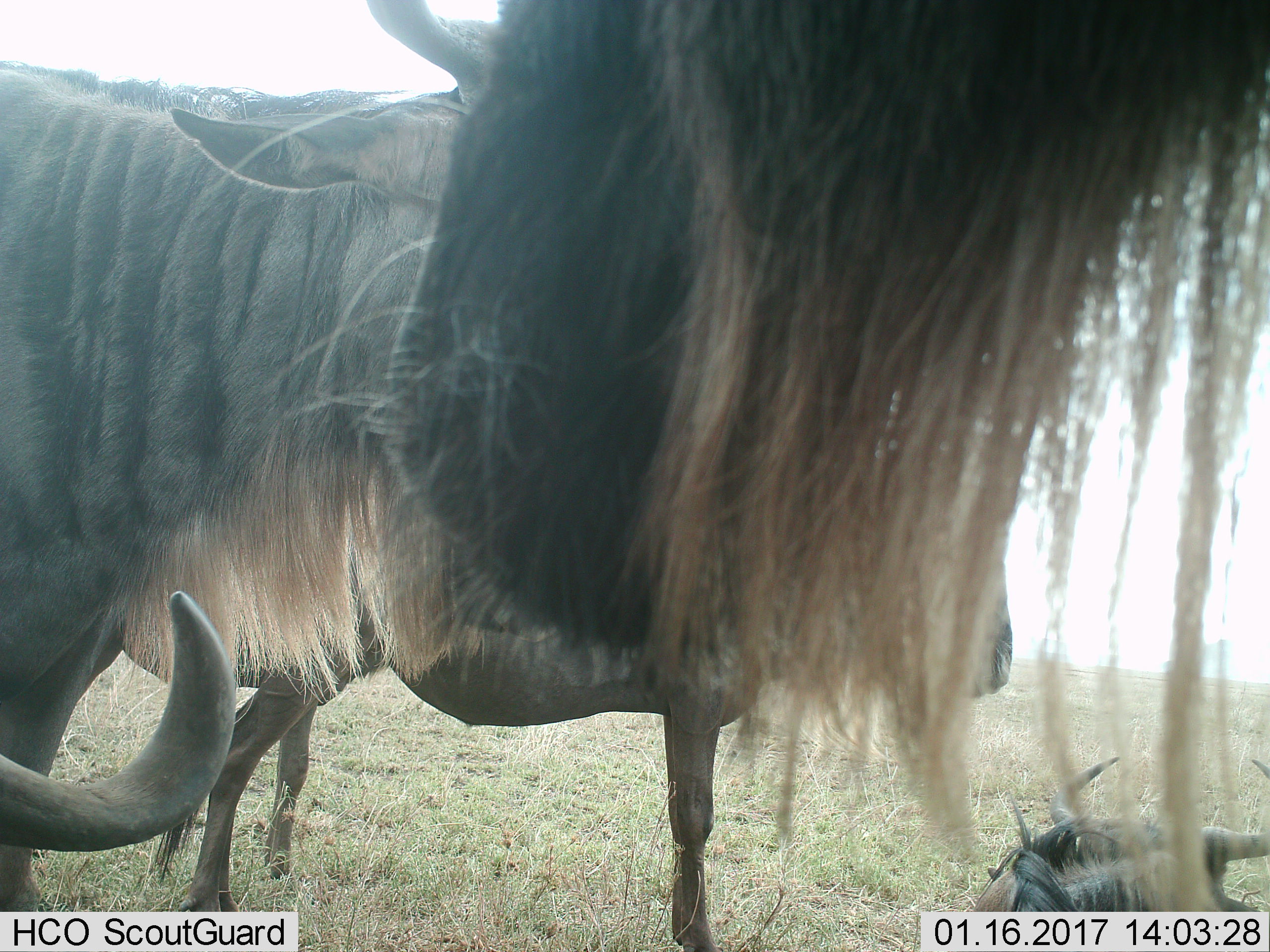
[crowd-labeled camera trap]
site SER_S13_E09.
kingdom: Animalia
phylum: Chordata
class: Mammalia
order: Artiodactyla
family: Bovidae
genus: Connochaetes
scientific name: Connochaetes taurinus taurinus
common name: blue wildebeest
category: wildebeestblue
Wildebeestblue (blue wildebeest) (Connochaetes taurinus taurinus), count 4. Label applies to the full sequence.